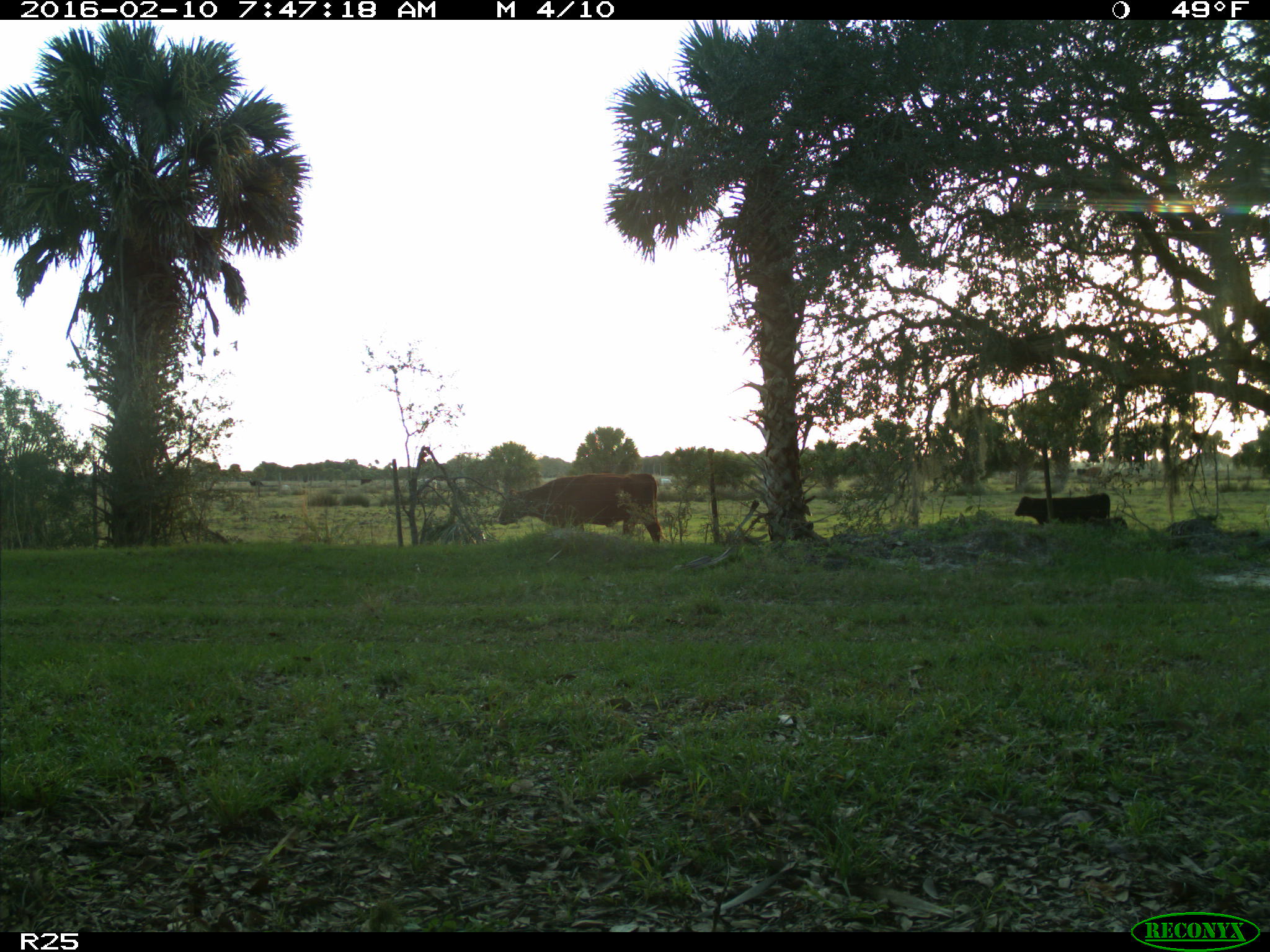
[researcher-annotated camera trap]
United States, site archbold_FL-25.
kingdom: Animalia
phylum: Chordata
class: Mammalia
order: Artiodactyla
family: Bovidae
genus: Bos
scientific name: Bos taurus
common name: domestic cow